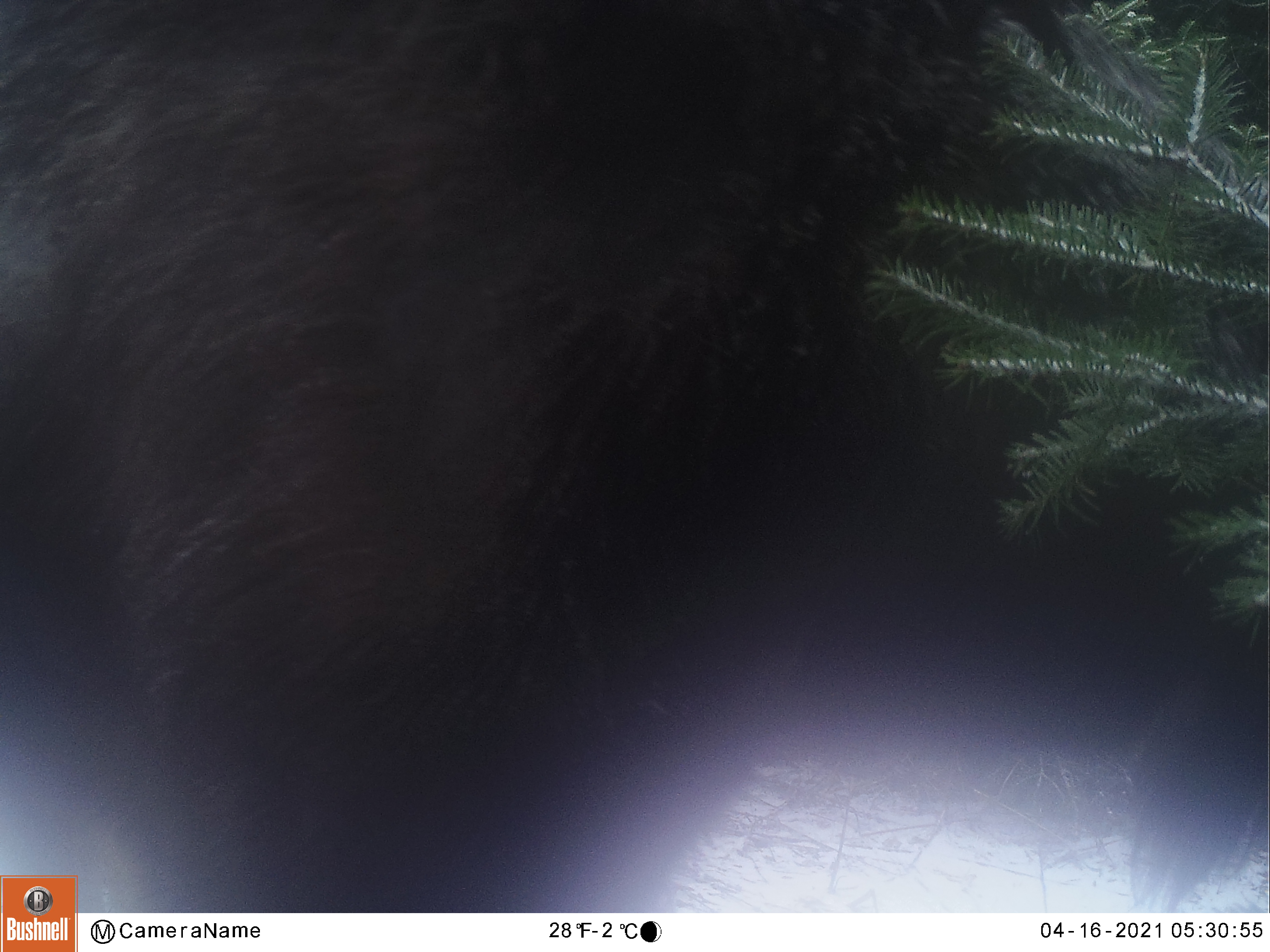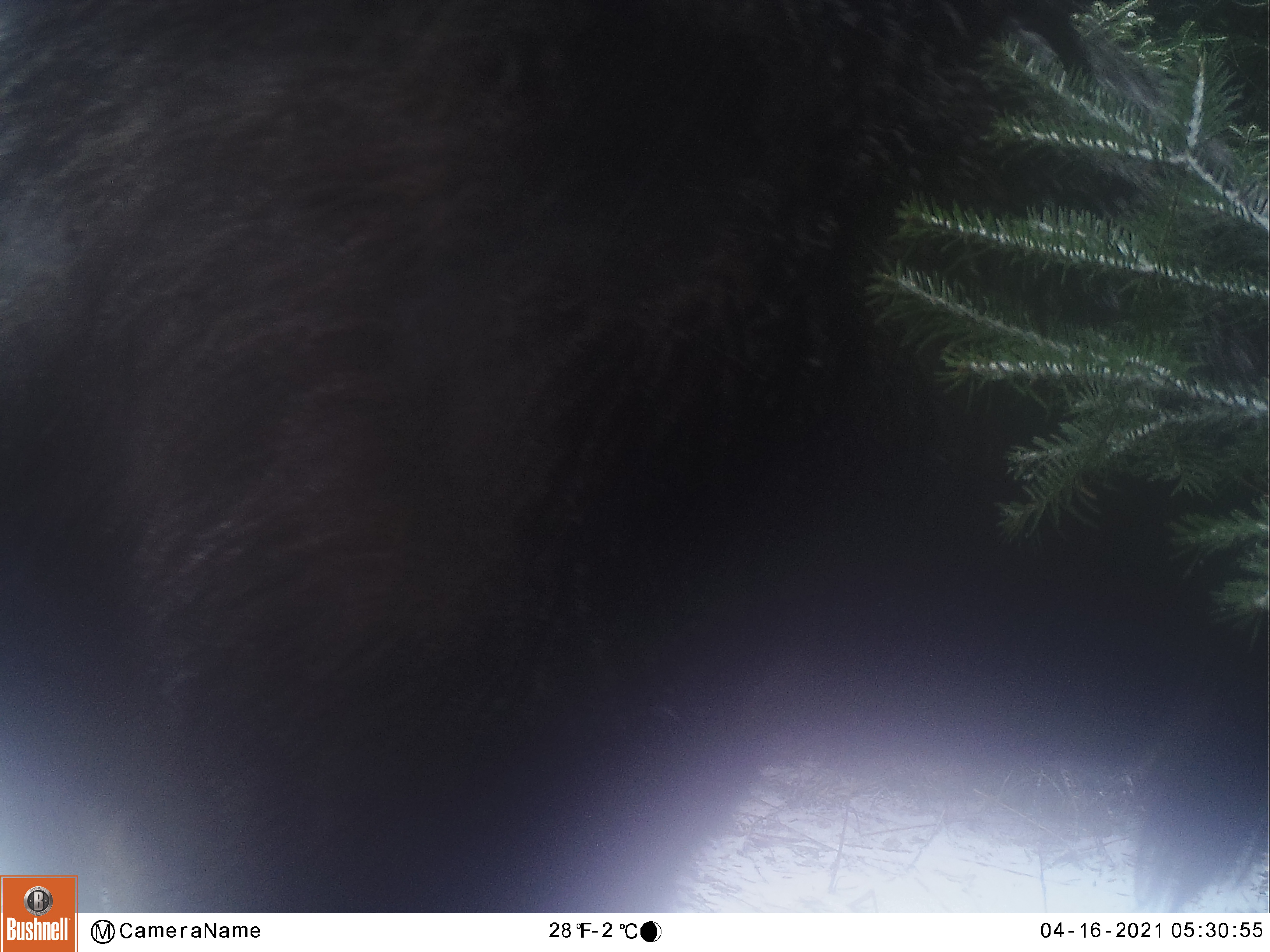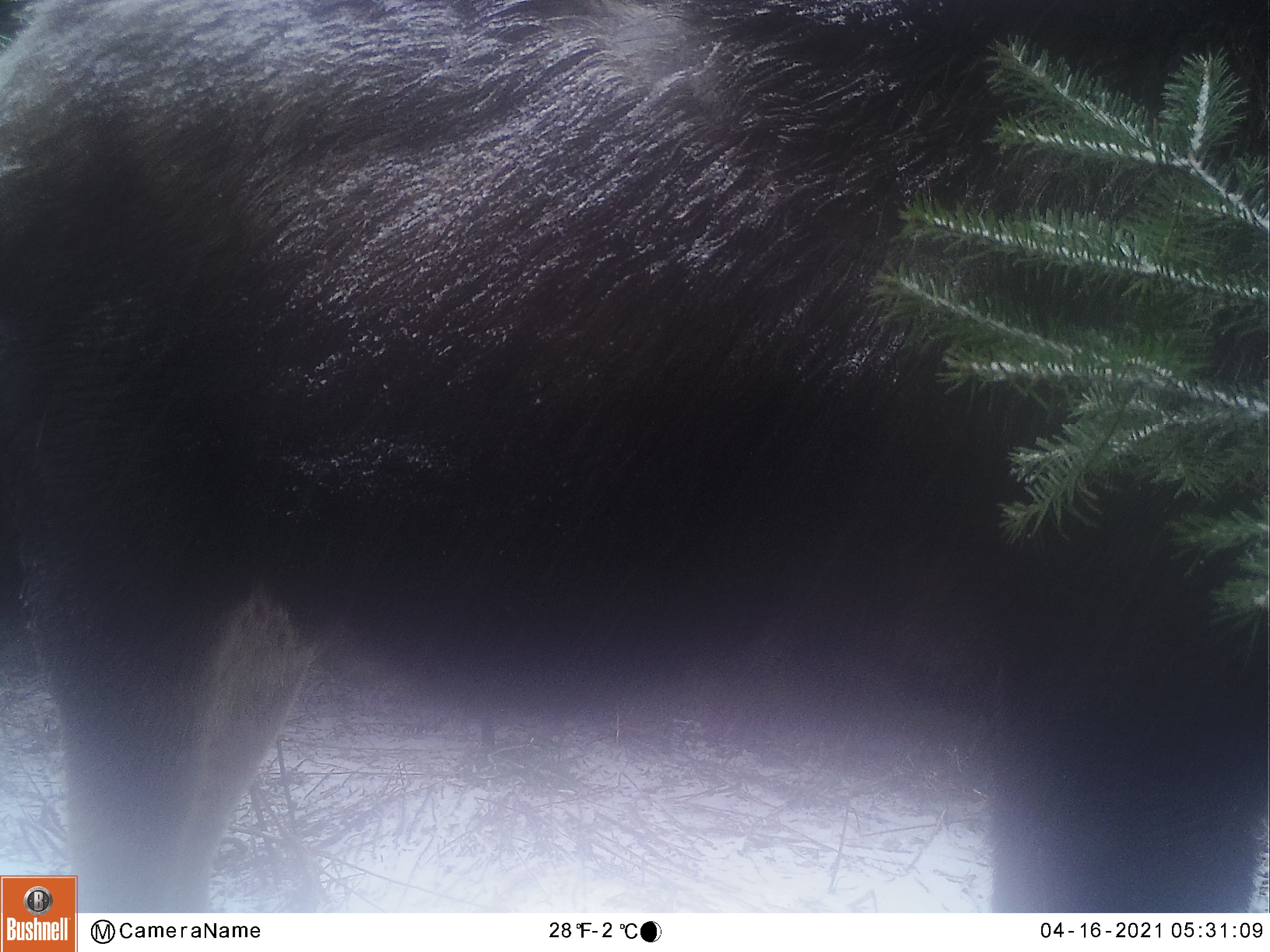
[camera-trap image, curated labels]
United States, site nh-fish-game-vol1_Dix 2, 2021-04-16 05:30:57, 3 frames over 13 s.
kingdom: Animalia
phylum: Chordata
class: Mammalia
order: Artiodactyla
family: Cervidae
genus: Alces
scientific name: Alces alces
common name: moose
Moose (Alces alces).